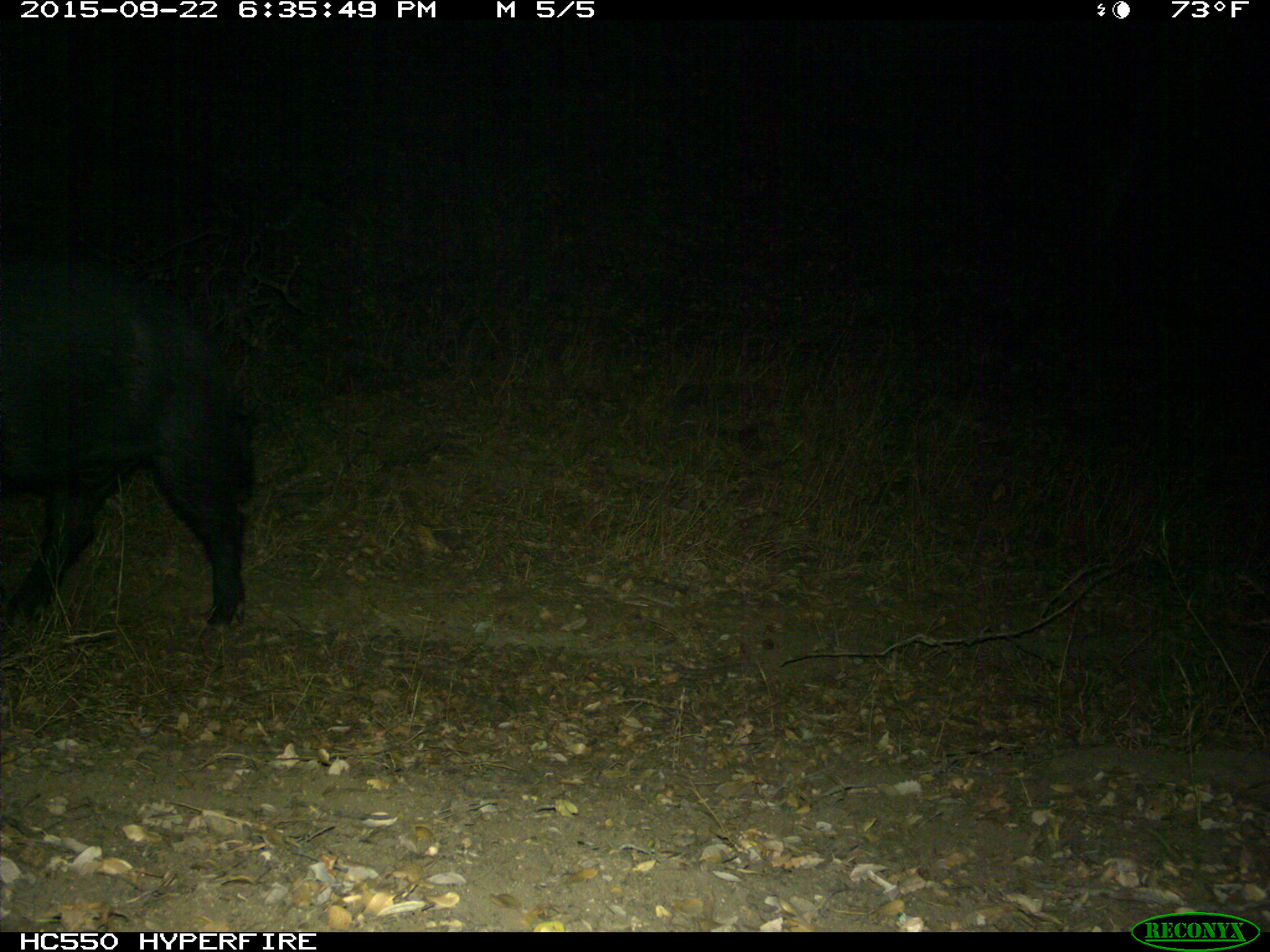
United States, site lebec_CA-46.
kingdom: Animalia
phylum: Chordata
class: Mammalia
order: Artiodactyla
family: Suidae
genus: Sus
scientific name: Sus scrofa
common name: wild boar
Sus scrofa (wild boar).